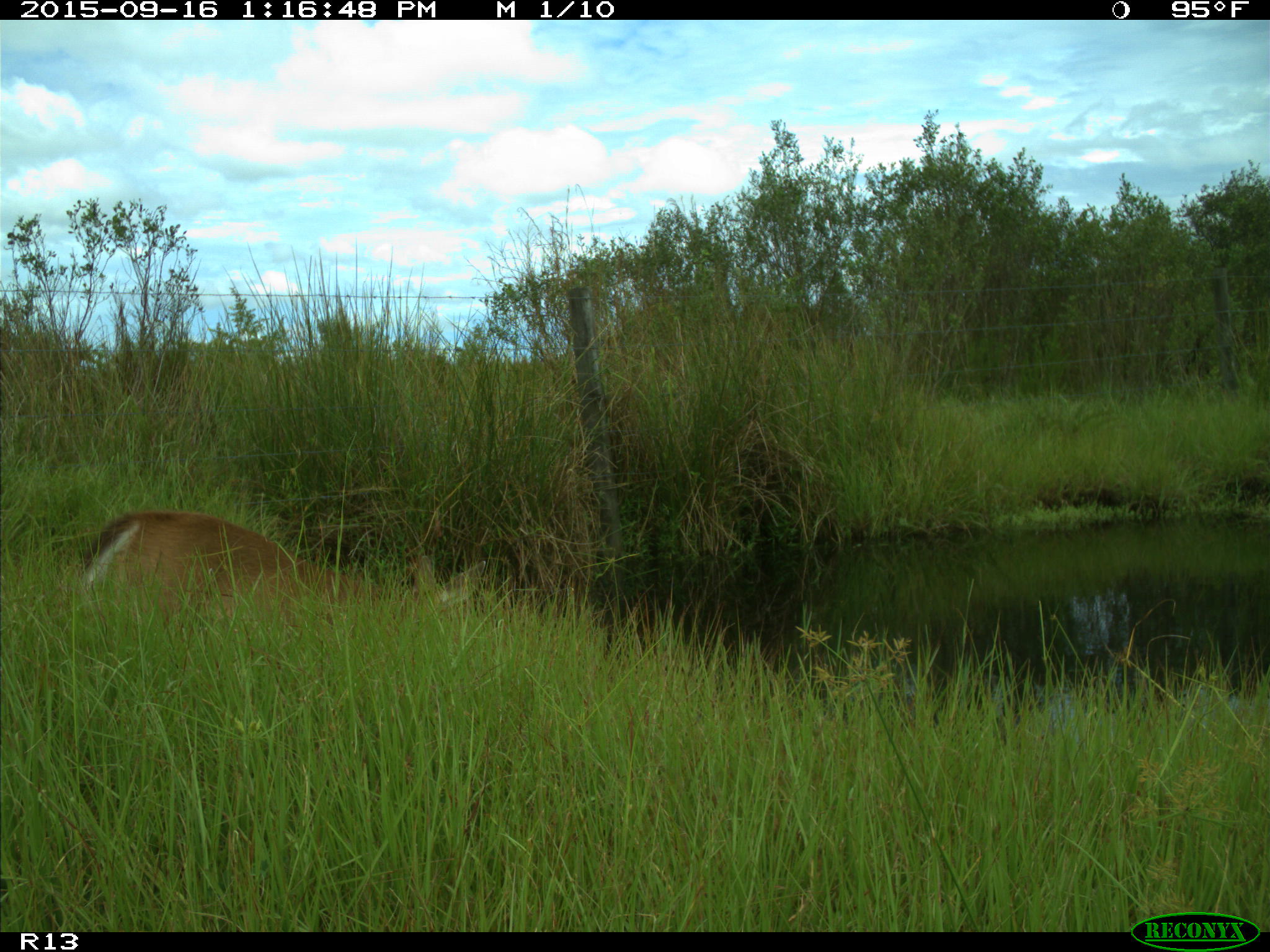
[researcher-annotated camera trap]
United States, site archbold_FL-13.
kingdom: Animalia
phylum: Chordata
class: Mammalia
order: Artiodactyla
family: Cervidae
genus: Odocoileus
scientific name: Odocoileus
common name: deer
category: unidentified deer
Unidentified deer (deer) (Odocoileus).